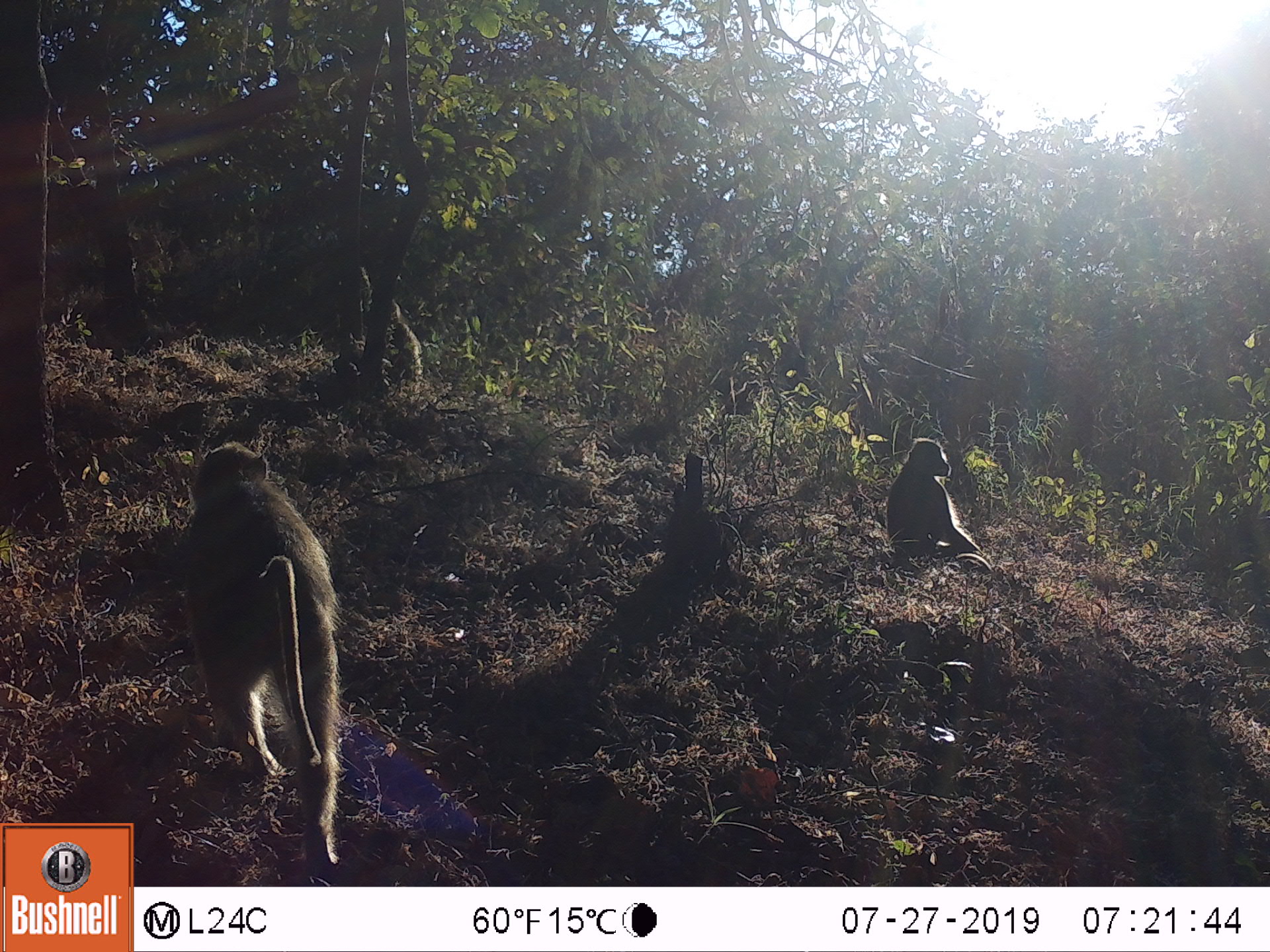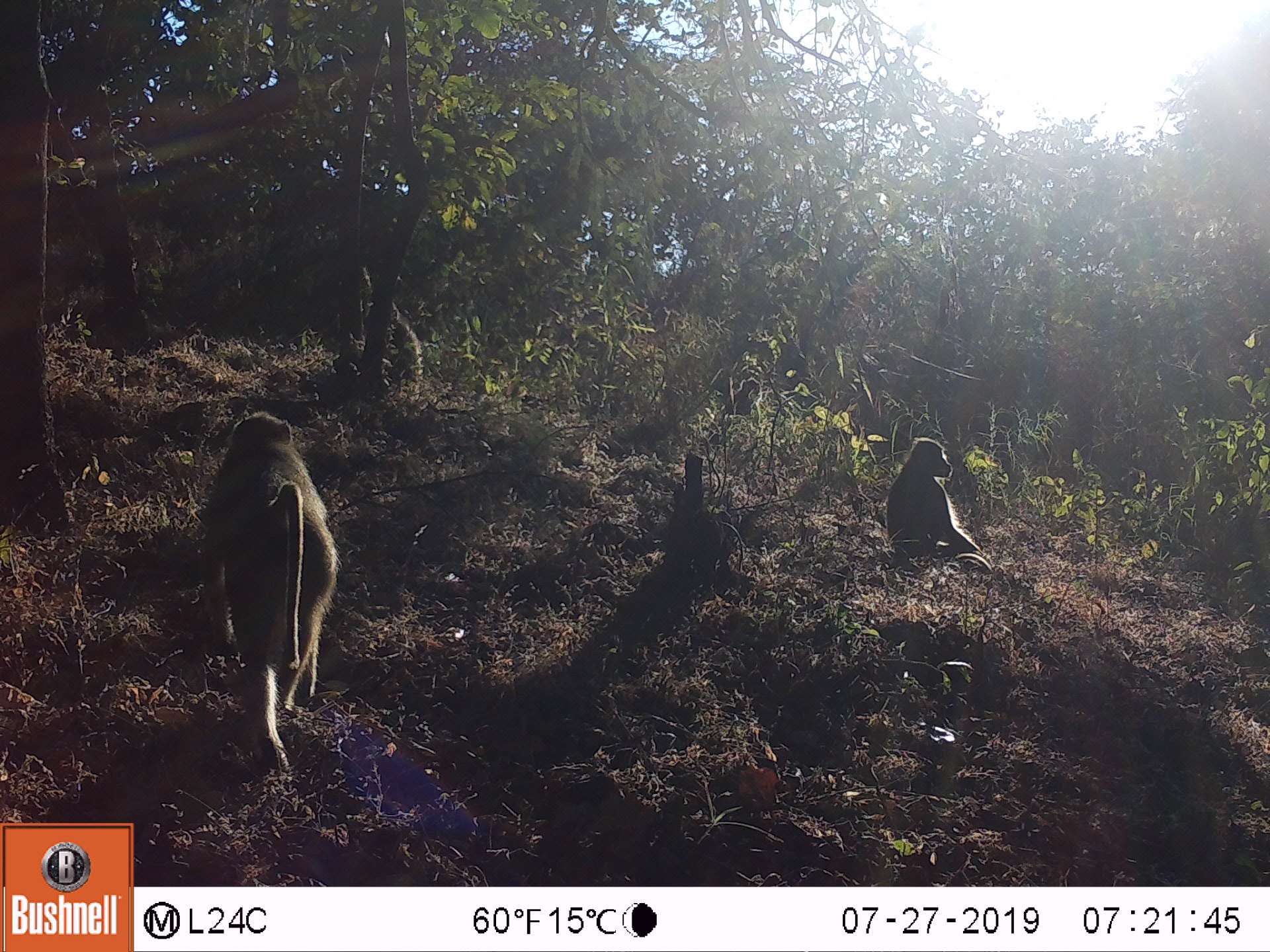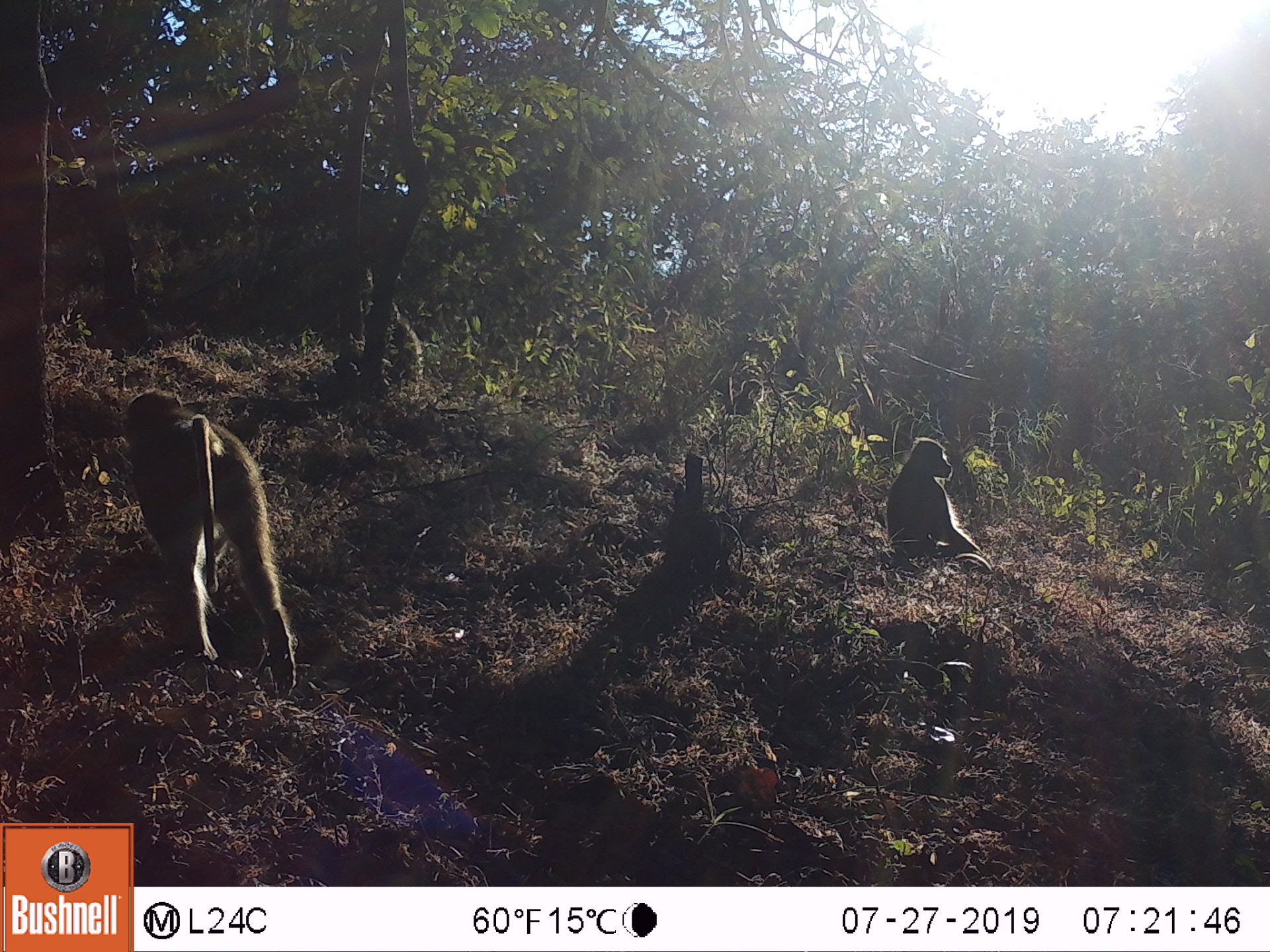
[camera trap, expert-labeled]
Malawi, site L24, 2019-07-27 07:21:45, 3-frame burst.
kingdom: Animalia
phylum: Chordata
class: Mammalia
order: Primates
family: Cercopithecidae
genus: Papio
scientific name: Papio cynocephalus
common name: yellow baboon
Yellow baboon (Papio cynocephalus), count 3.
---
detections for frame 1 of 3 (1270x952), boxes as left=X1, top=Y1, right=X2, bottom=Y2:
yellow baboon: left=170, top=432, right=349, bottom=866; left=873, top=436, right=980, bottom=575; left=373, top=293, right=437, bottom=392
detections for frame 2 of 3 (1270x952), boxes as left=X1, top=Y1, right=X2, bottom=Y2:
yellow baboon: left=190, top=407, right=339, bottom=771; left=878, top=434, right=976, bottom=576; left=378, top=303, right=428, bottom=402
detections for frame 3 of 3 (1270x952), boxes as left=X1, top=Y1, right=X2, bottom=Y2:
yellow baboon: left=116, top=380, right=298, bottom=704; left=880, top=433, right=980, bottom=569; left=374, top=305, right=428, bottom=399